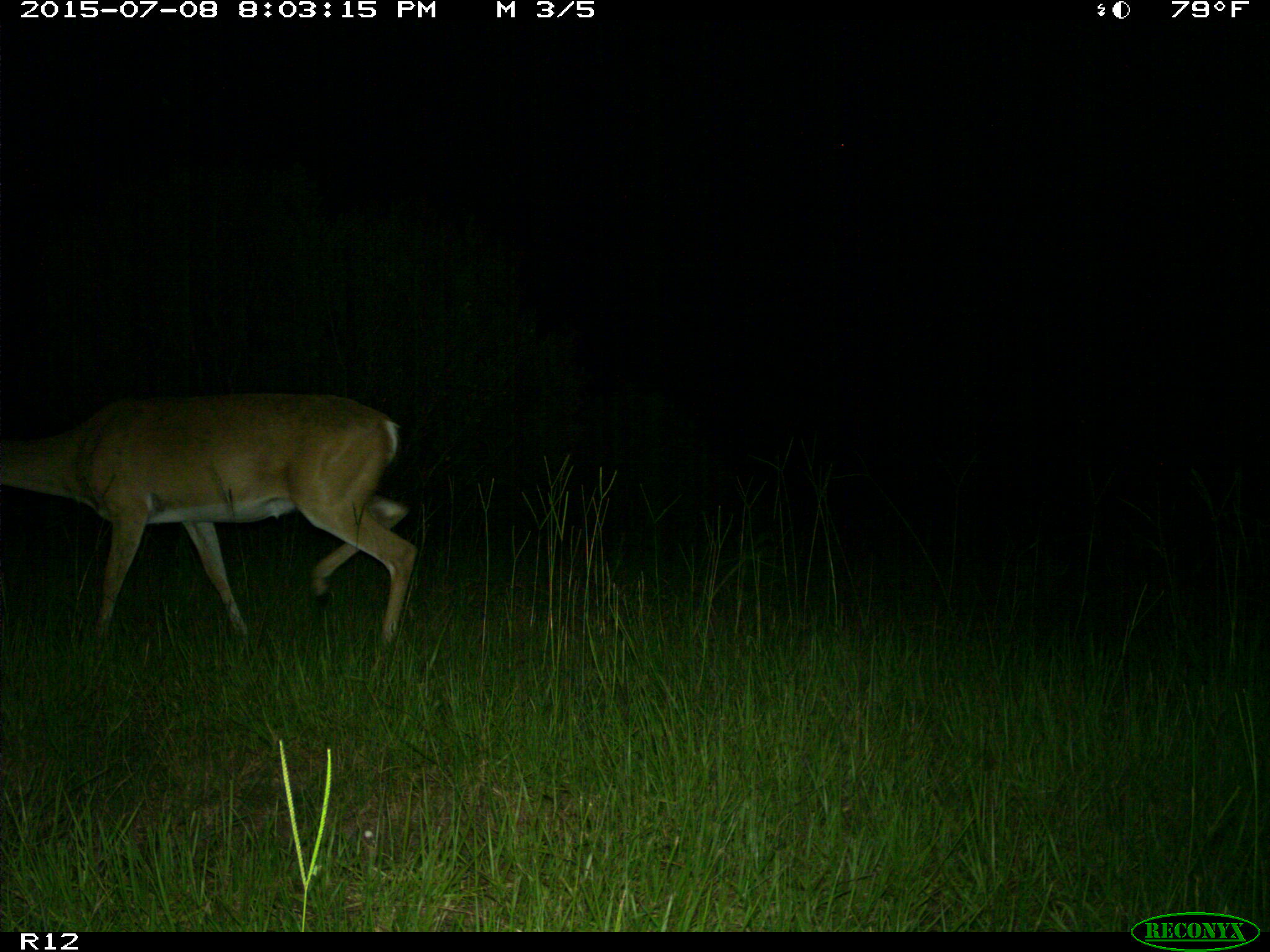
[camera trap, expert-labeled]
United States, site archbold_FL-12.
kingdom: Animalia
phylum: Chordata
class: Mammalia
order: Artiodactyla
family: Cervidae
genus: Odocoileus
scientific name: Odocoileus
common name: deer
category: unidentified deer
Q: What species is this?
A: Unidentified deer (deer) (Odocoileus).